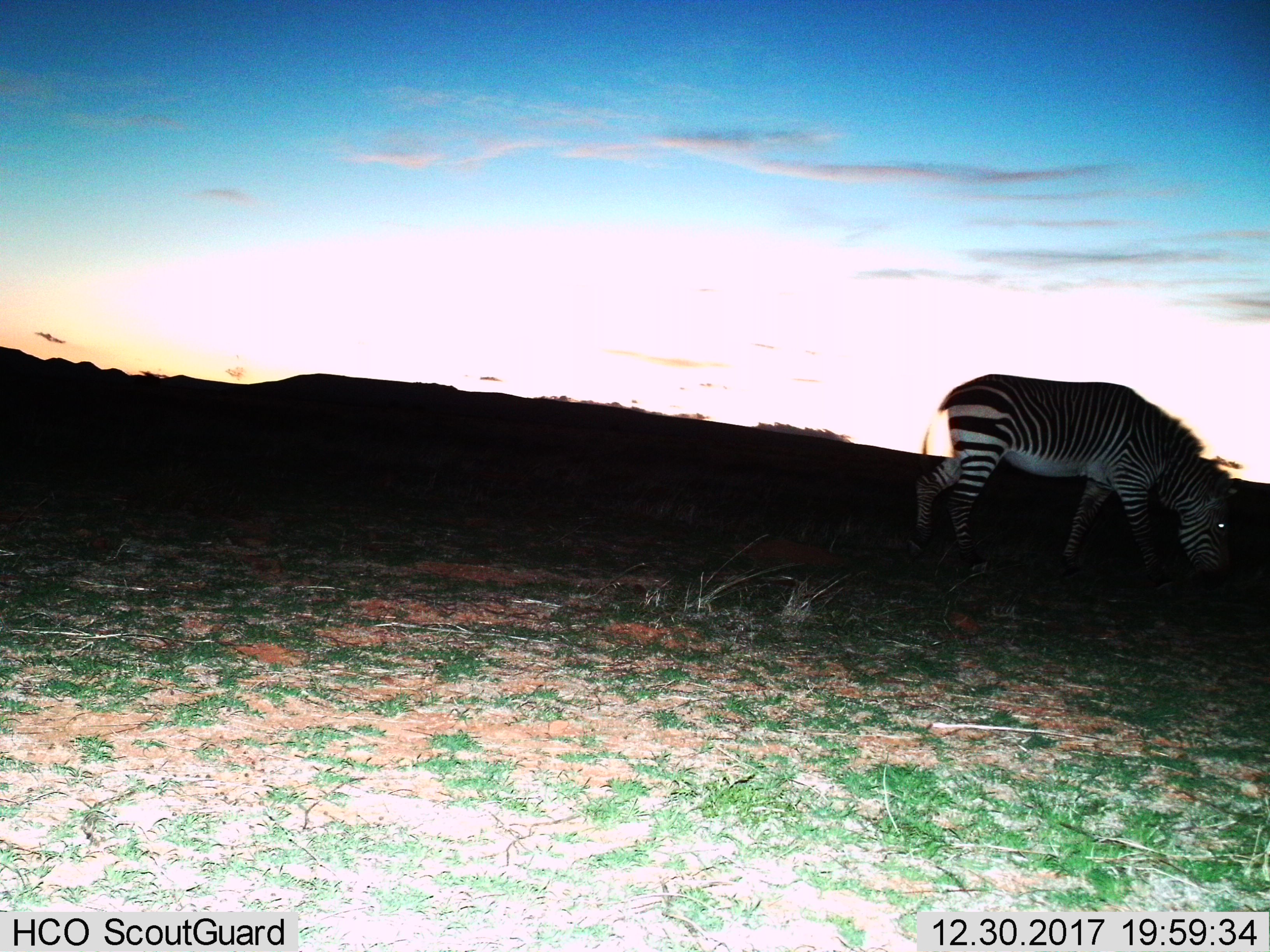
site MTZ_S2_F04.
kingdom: Animalia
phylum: Chordata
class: Mammalia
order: Perissodactyla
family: Equidae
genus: Equus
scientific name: Equus zebra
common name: mountain zebra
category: zebramountain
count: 1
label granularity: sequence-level